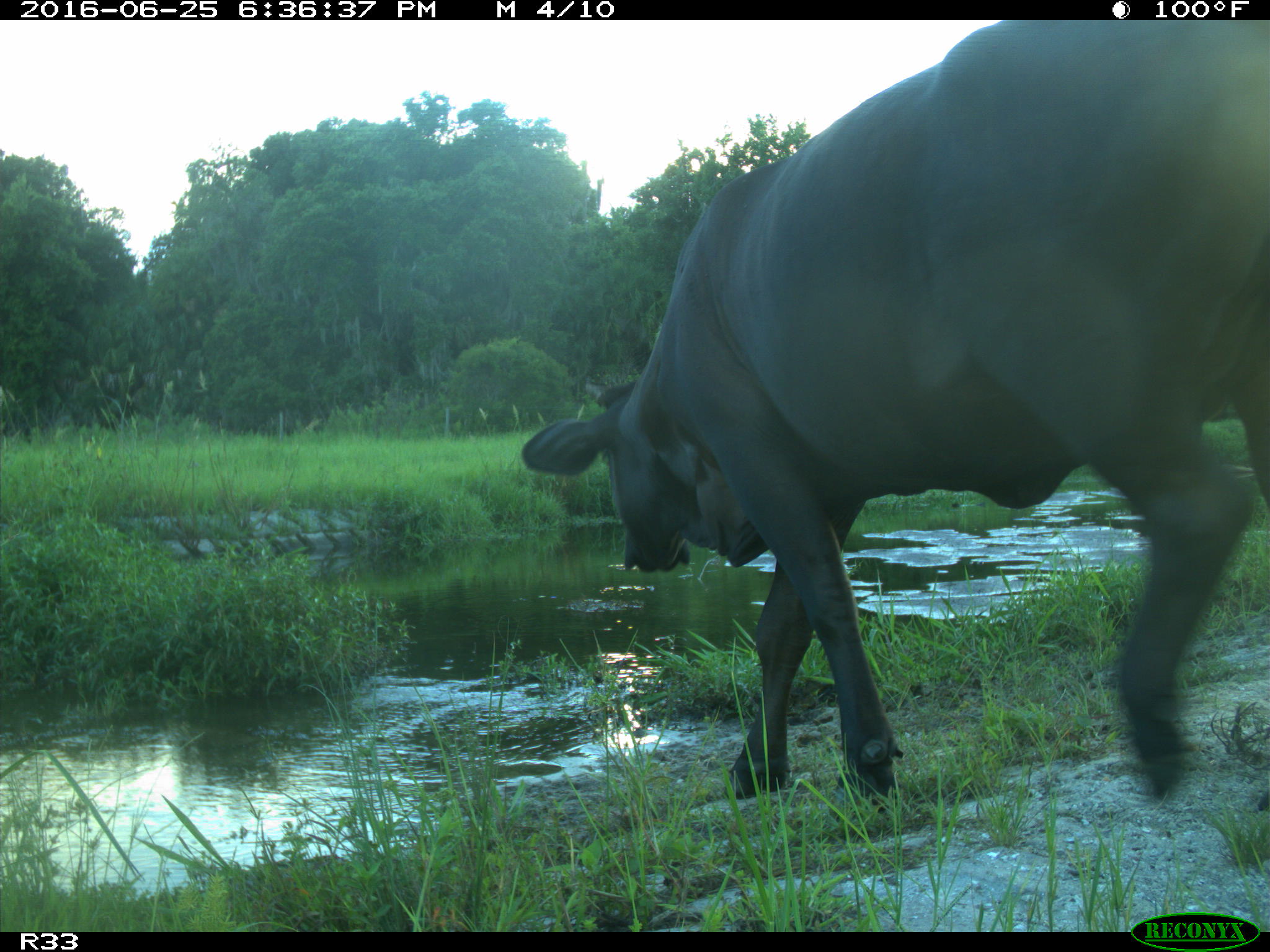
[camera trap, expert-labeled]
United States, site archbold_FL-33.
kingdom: Animalia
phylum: Chordata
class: Mammalia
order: Artiodactyla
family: Bovidae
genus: Bos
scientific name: Bos taurus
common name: domestic cow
Bos taurus (domestic cow).